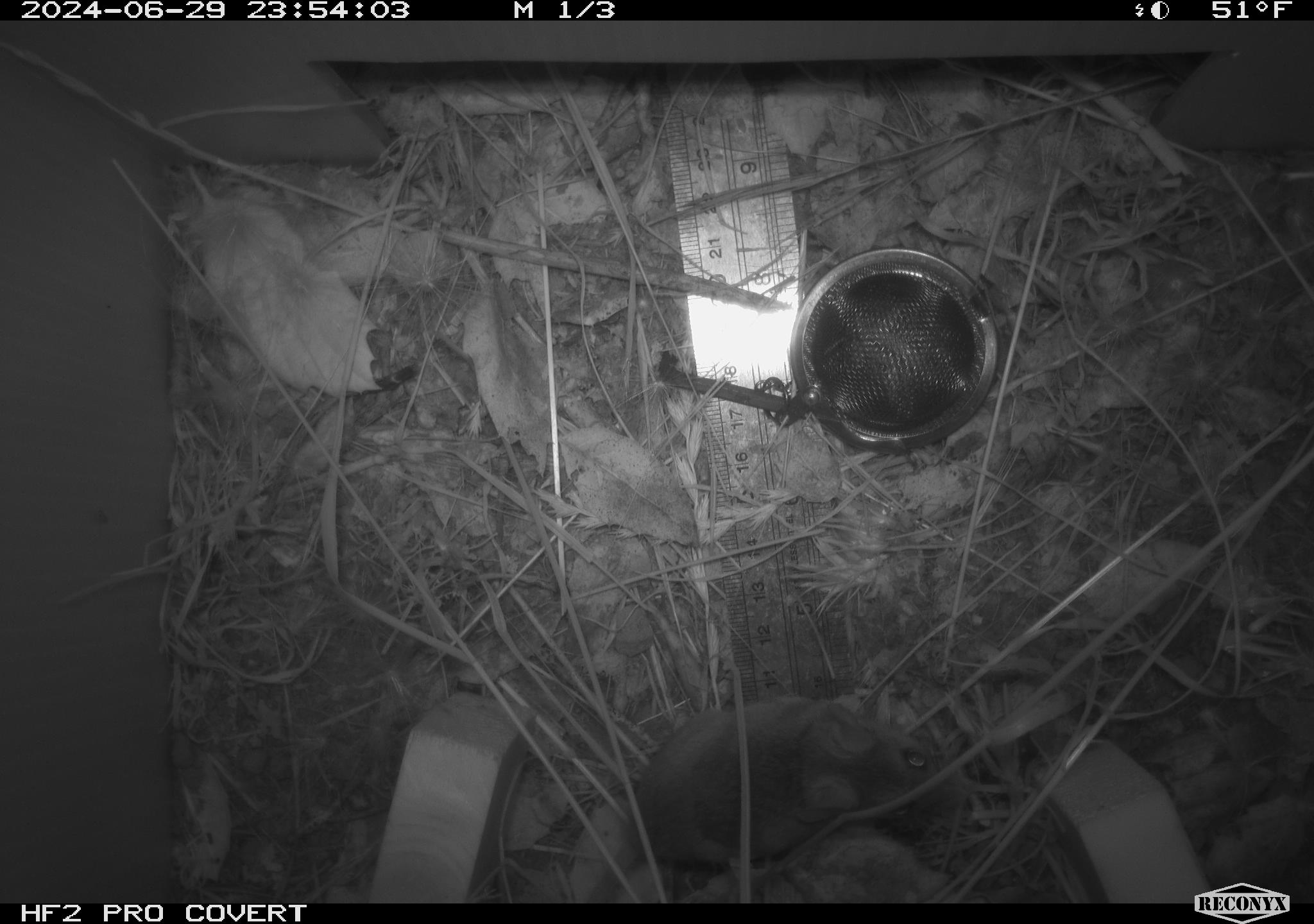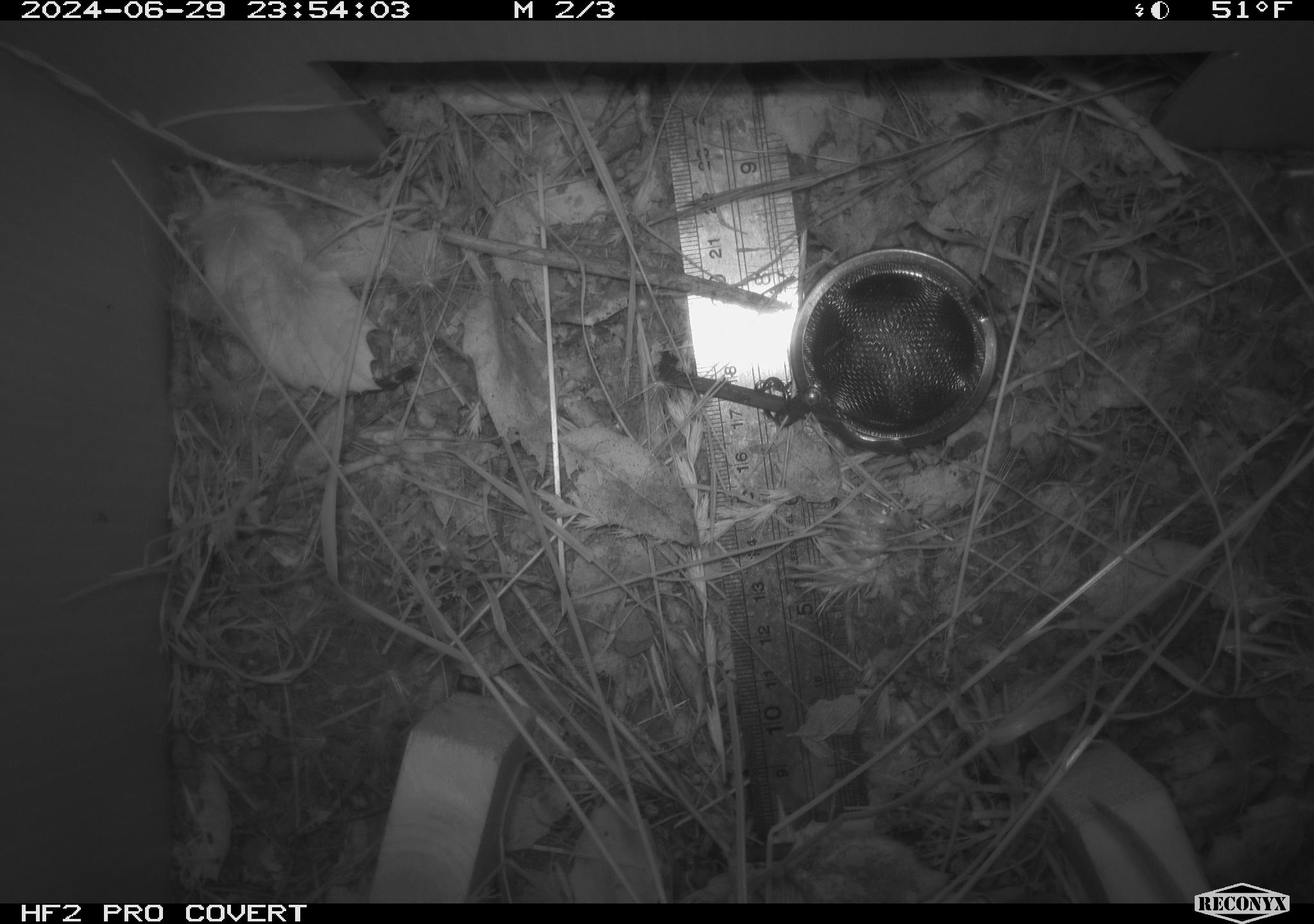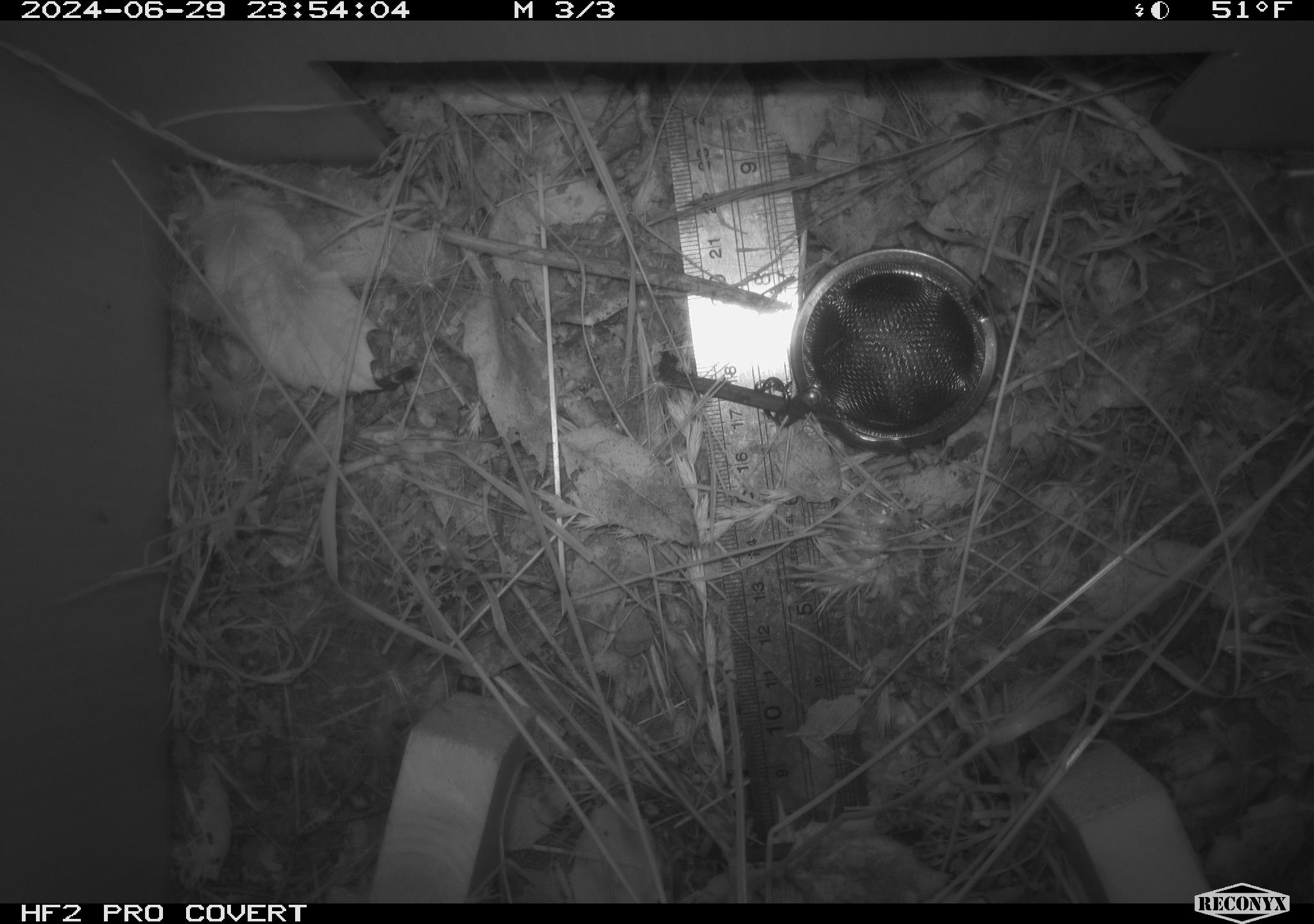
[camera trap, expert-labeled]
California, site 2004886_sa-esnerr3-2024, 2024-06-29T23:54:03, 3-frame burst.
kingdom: Animalia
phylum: Chordata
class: Mammalia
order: Rodentia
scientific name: Rodentia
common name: rodent